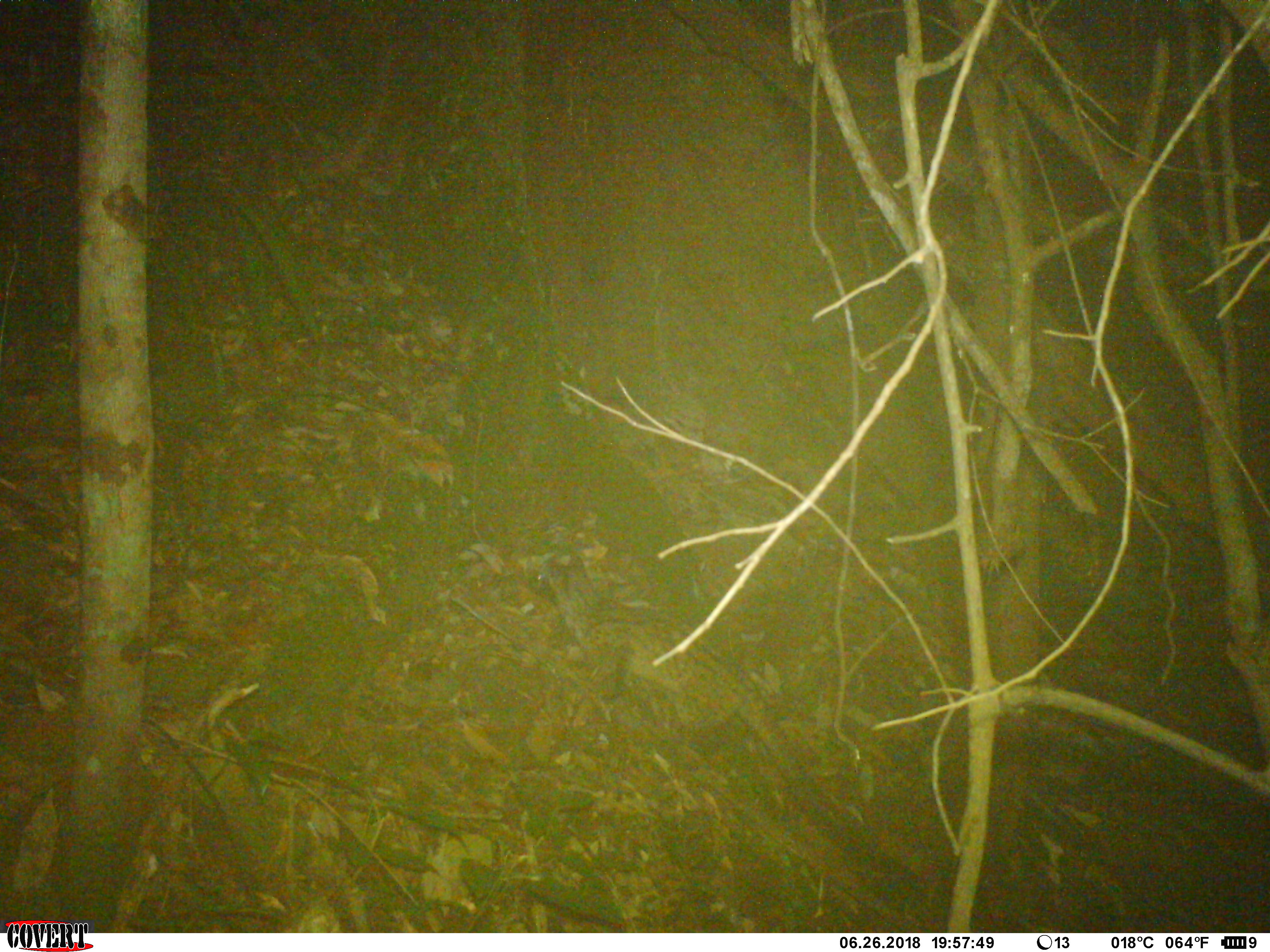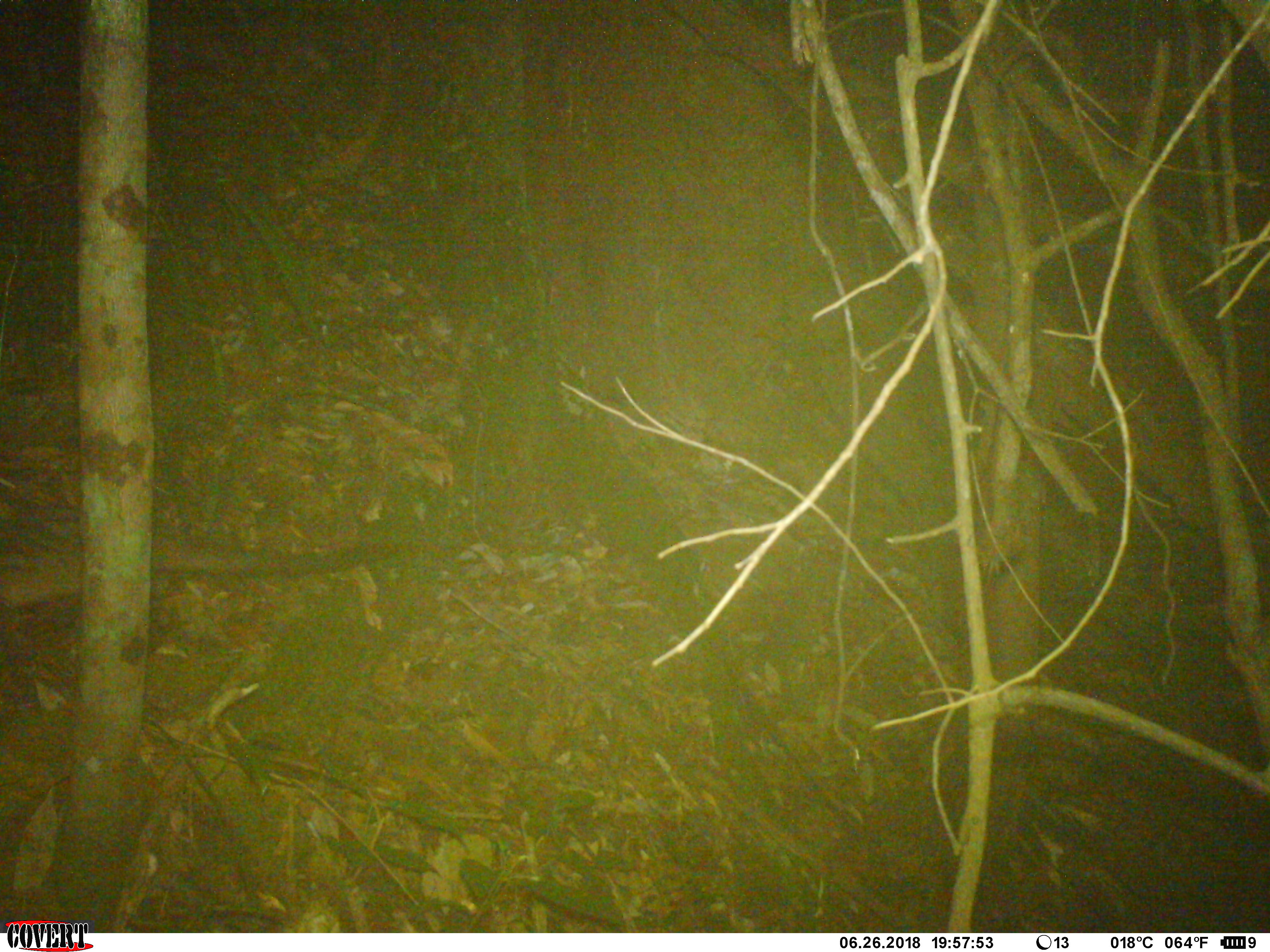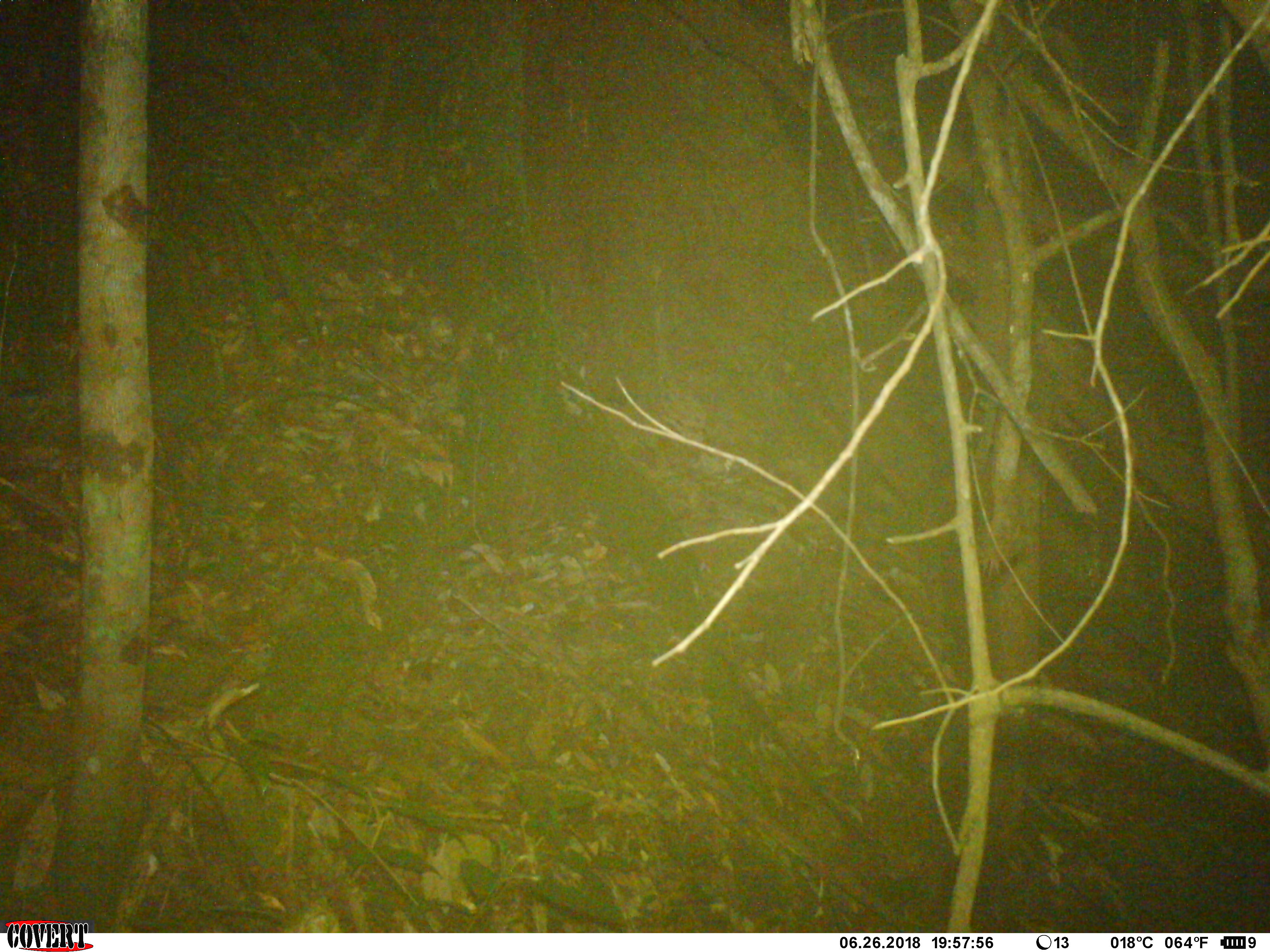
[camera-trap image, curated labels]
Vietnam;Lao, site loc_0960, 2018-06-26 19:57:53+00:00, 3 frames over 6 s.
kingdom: Animalia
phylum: Chordata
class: Mammalia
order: Carnivora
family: Viverridae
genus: Paradoxurus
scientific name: Paradoxurus hermaphroditus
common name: common palm civet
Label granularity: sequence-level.